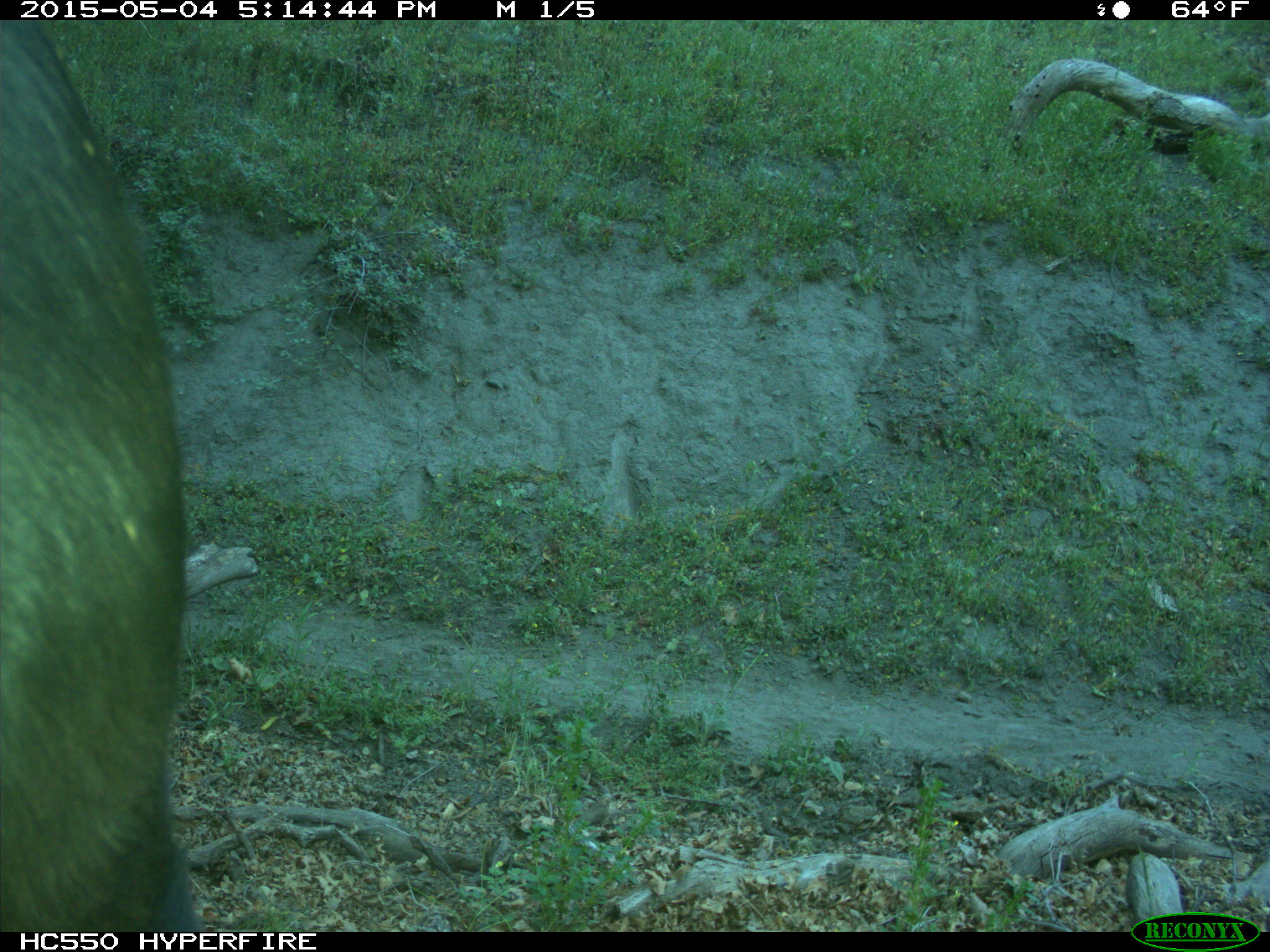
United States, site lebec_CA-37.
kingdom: Animalia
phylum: Chordata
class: Mammalia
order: Artiodactyla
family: Bovidae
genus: Bos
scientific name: Bos taurus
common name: domestic cow